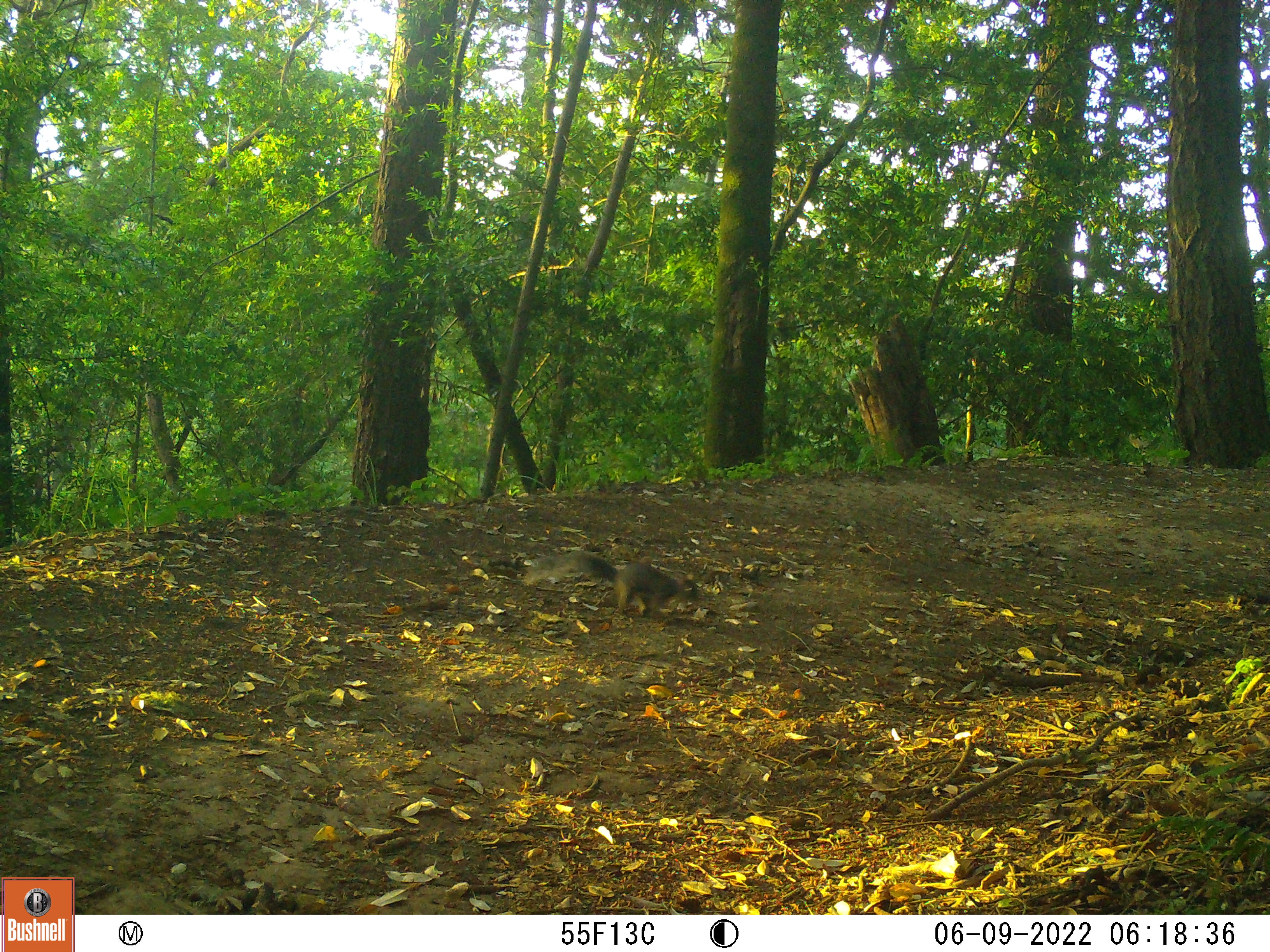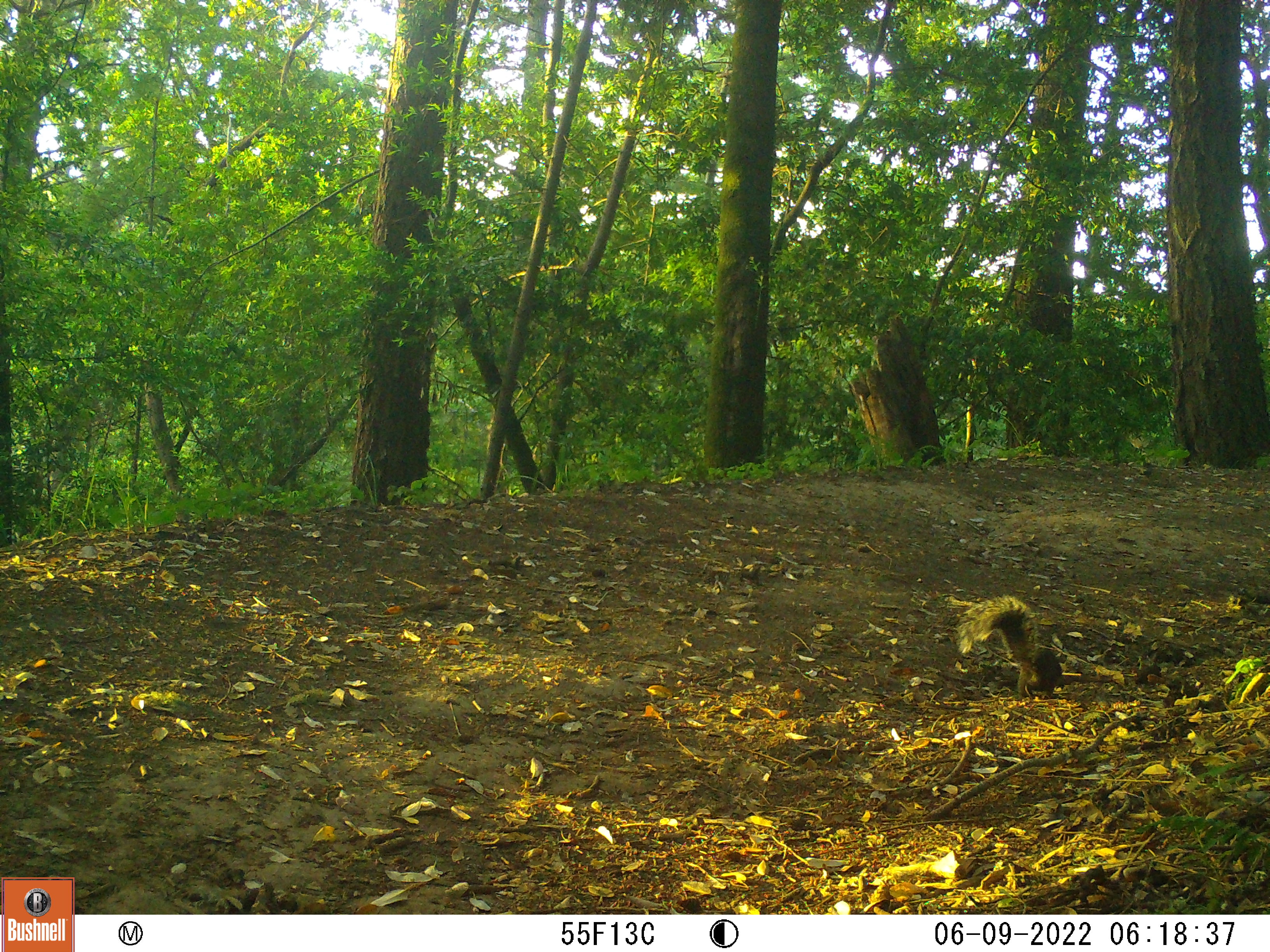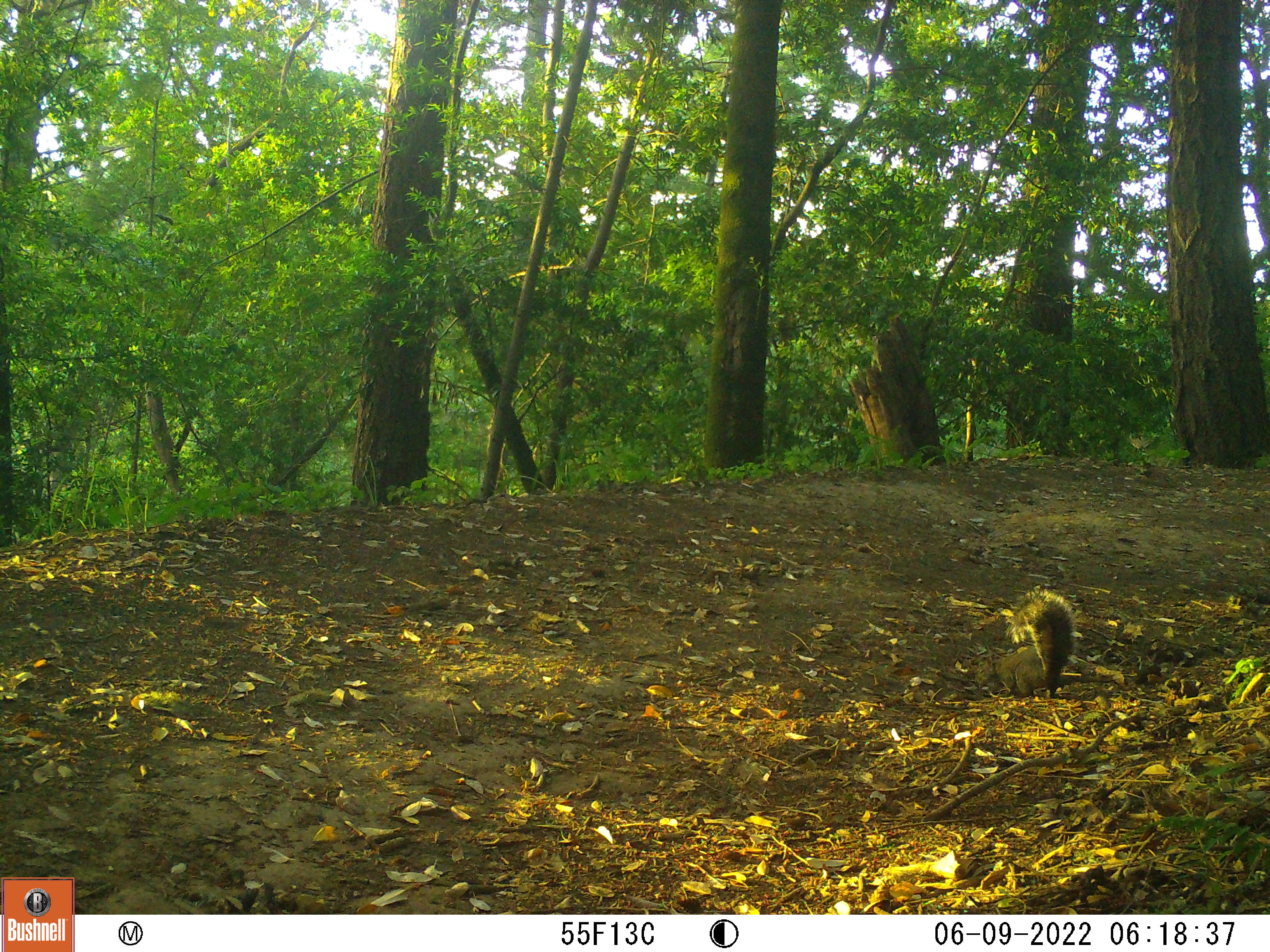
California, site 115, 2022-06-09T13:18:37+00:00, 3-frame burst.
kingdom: Animalia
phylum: Chordata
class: Mammalia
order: Rodentia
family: Sciuridae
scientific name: Sciuridae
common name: squirrel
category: unknown squirrel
Unknown squirrel (squirrel) (Sciuridae).